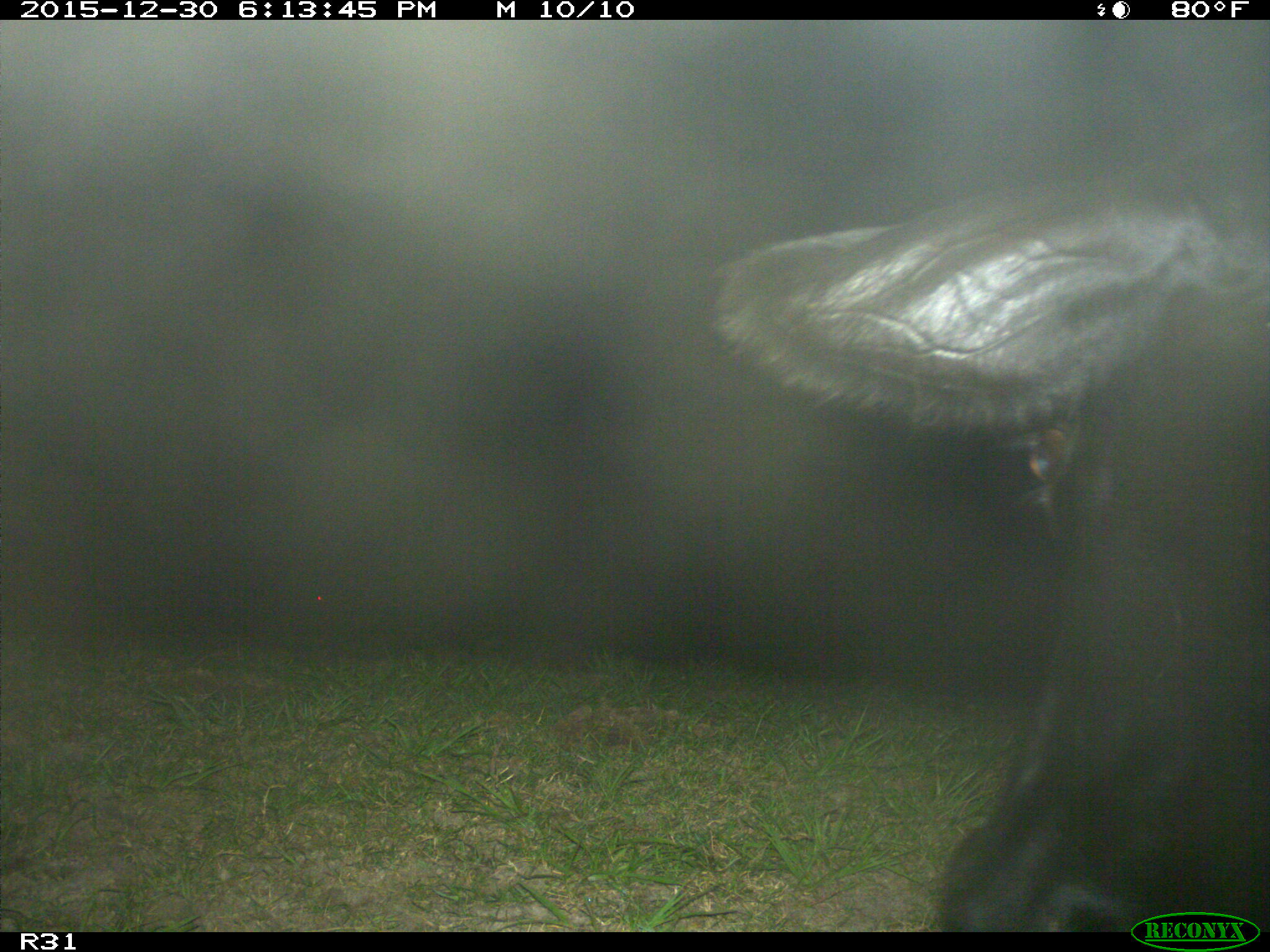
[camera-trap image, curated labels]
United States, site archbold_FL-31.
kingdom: Animalia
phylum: Chordata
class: Mammalia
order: Artiodactyla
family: Bovidae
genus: Bos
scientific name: Bos taurus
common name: domestic cow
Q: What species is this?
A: Bos taurus (domestic cow).